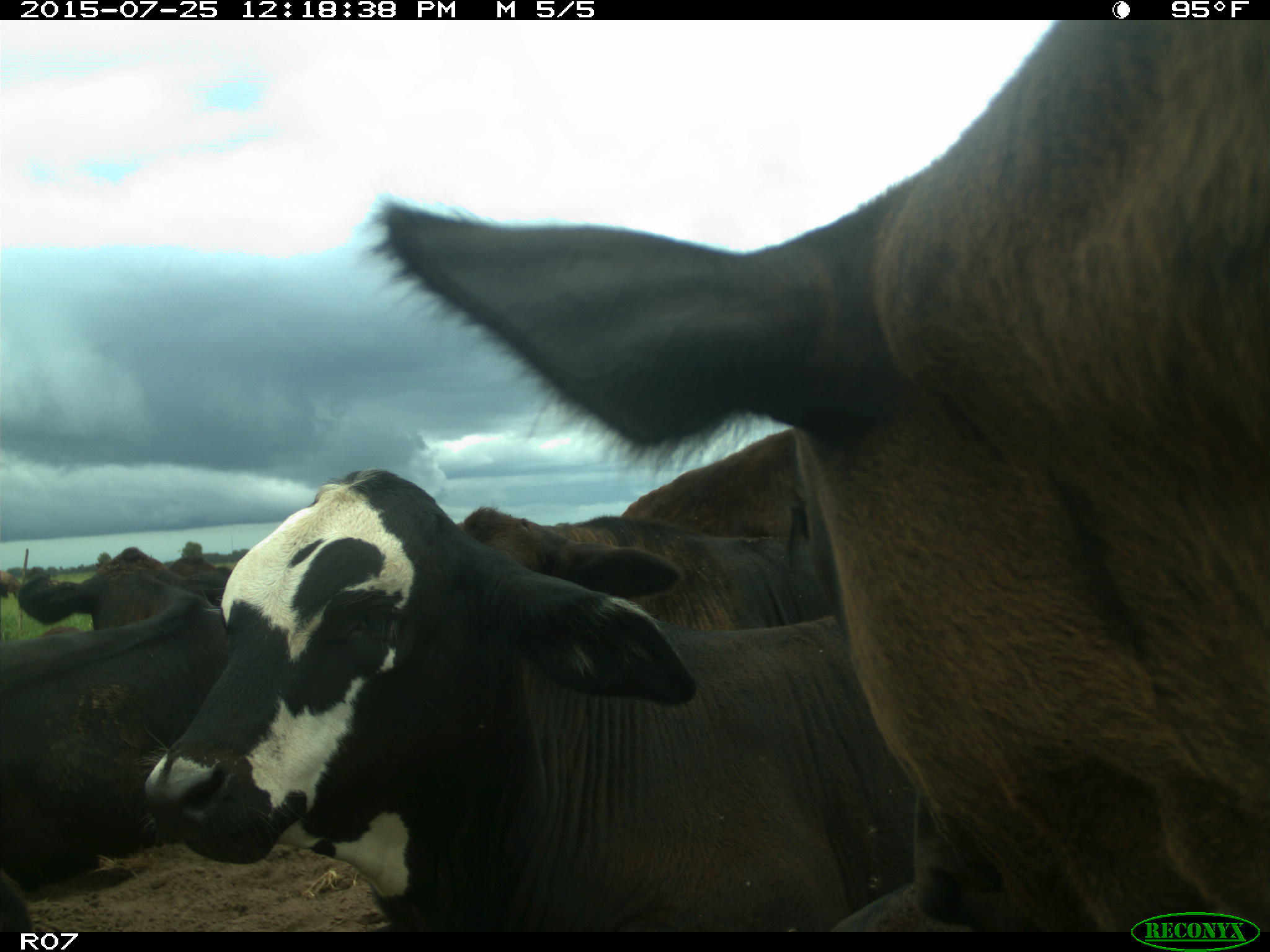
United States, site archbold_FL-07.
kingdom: Animalia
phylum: Chordata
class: Mammalia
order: Artiodactyla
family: Bovidae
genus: Bos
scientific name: Bos taurus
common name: domestic cow